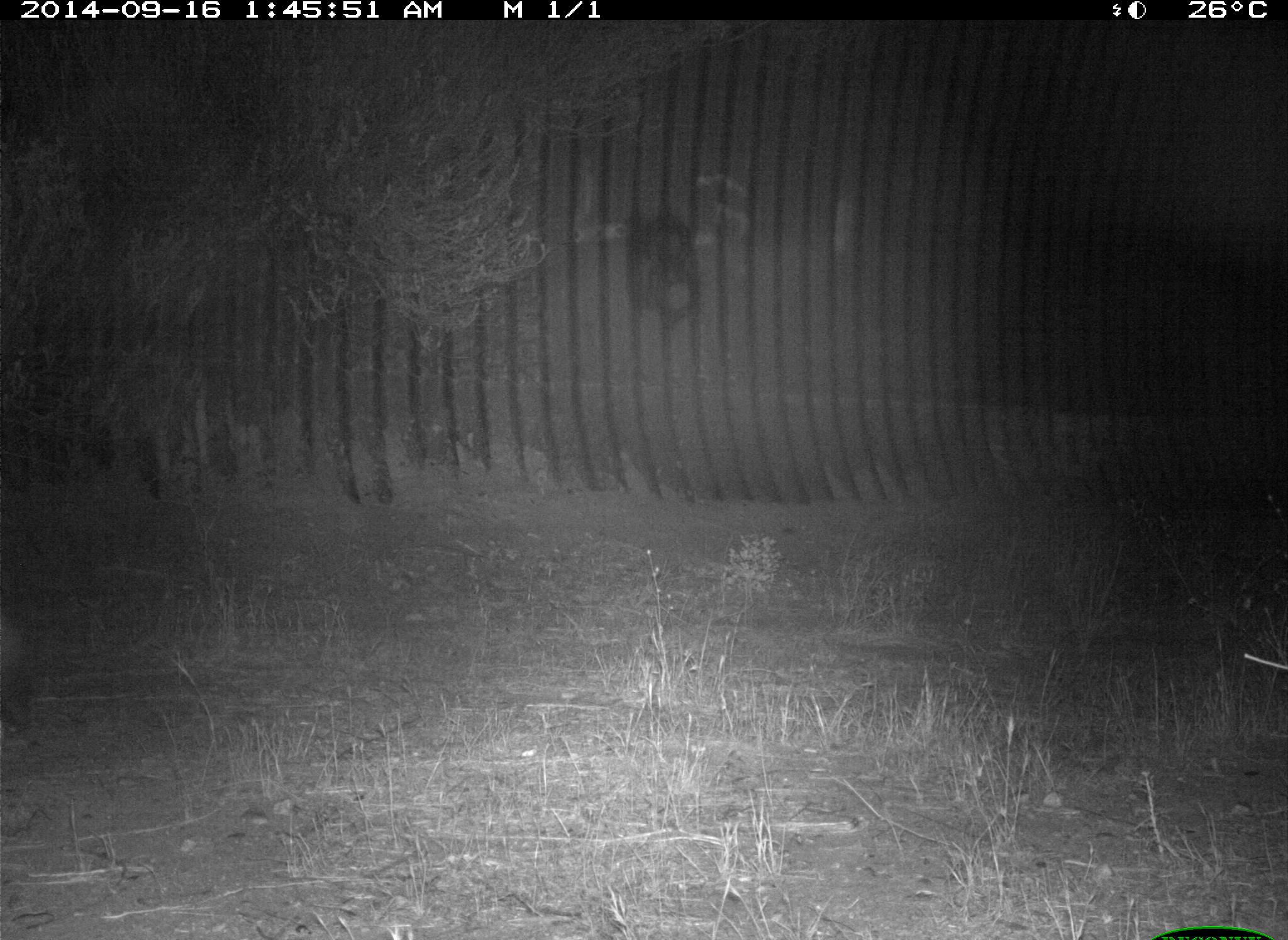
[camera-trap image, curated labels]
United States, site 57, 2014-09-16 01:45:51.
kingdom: Animalia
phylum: Chordata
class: Mammalia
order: Carnivora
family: Felidae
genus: Lynx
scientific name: Lynx rufus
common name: bobcat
Bobcat (Lynx rufus).